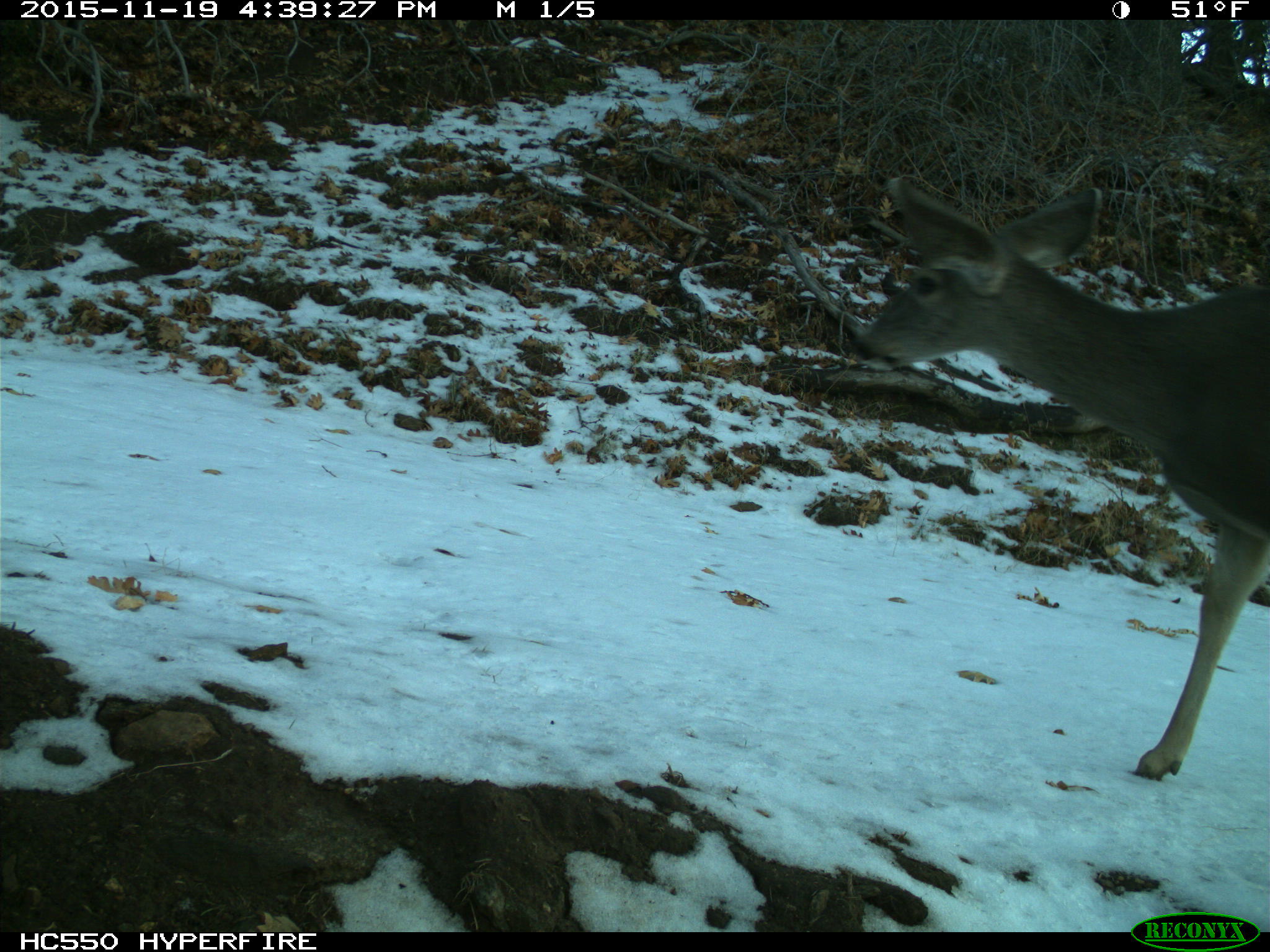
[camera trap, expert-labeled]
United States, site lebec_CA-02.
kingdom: Animalia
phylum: Chordata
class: Mammalia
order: Artiodactyla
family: Cervidae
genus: Odocoileus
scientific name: Odocoileus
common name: deer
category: unidentified deer